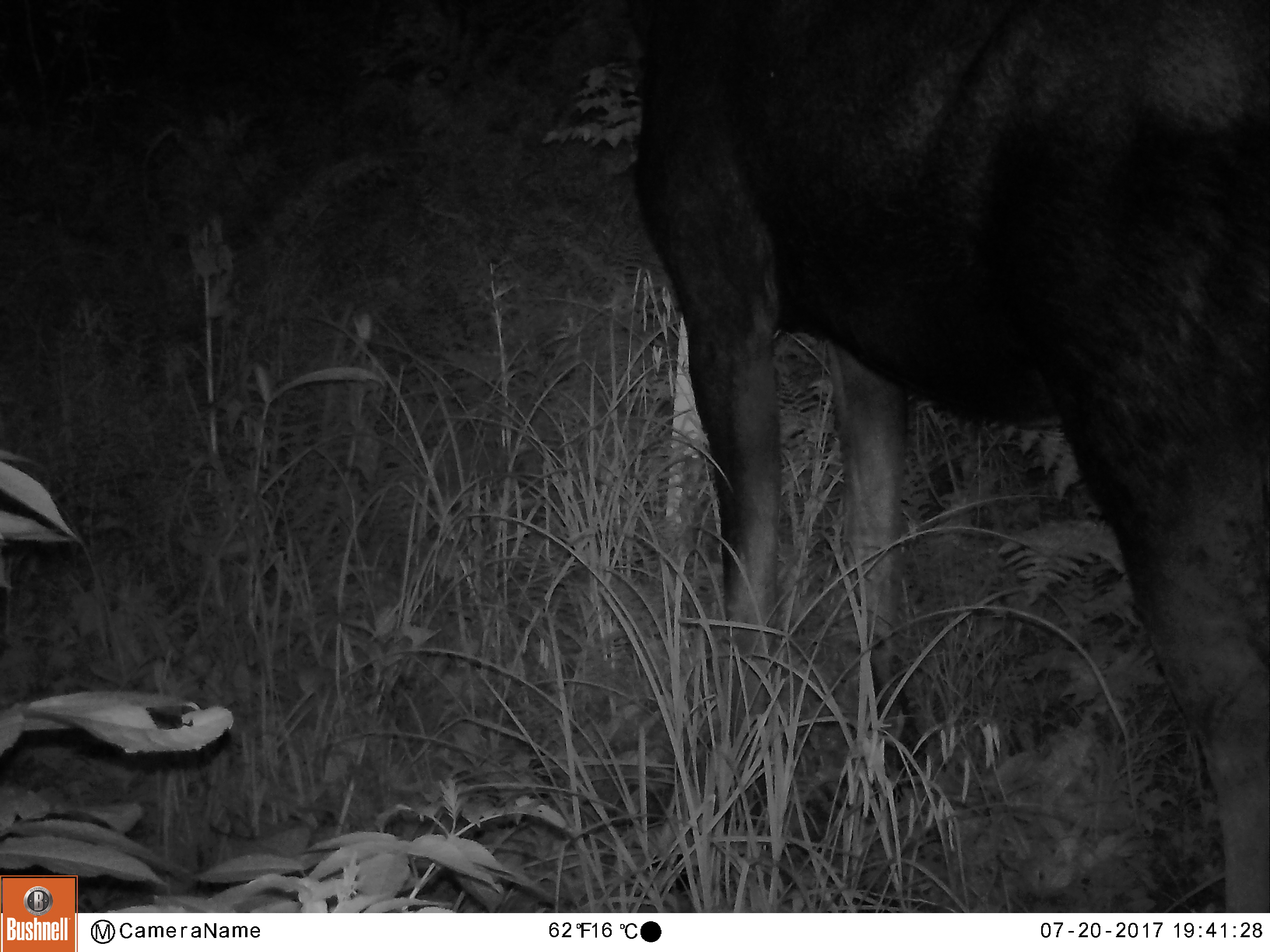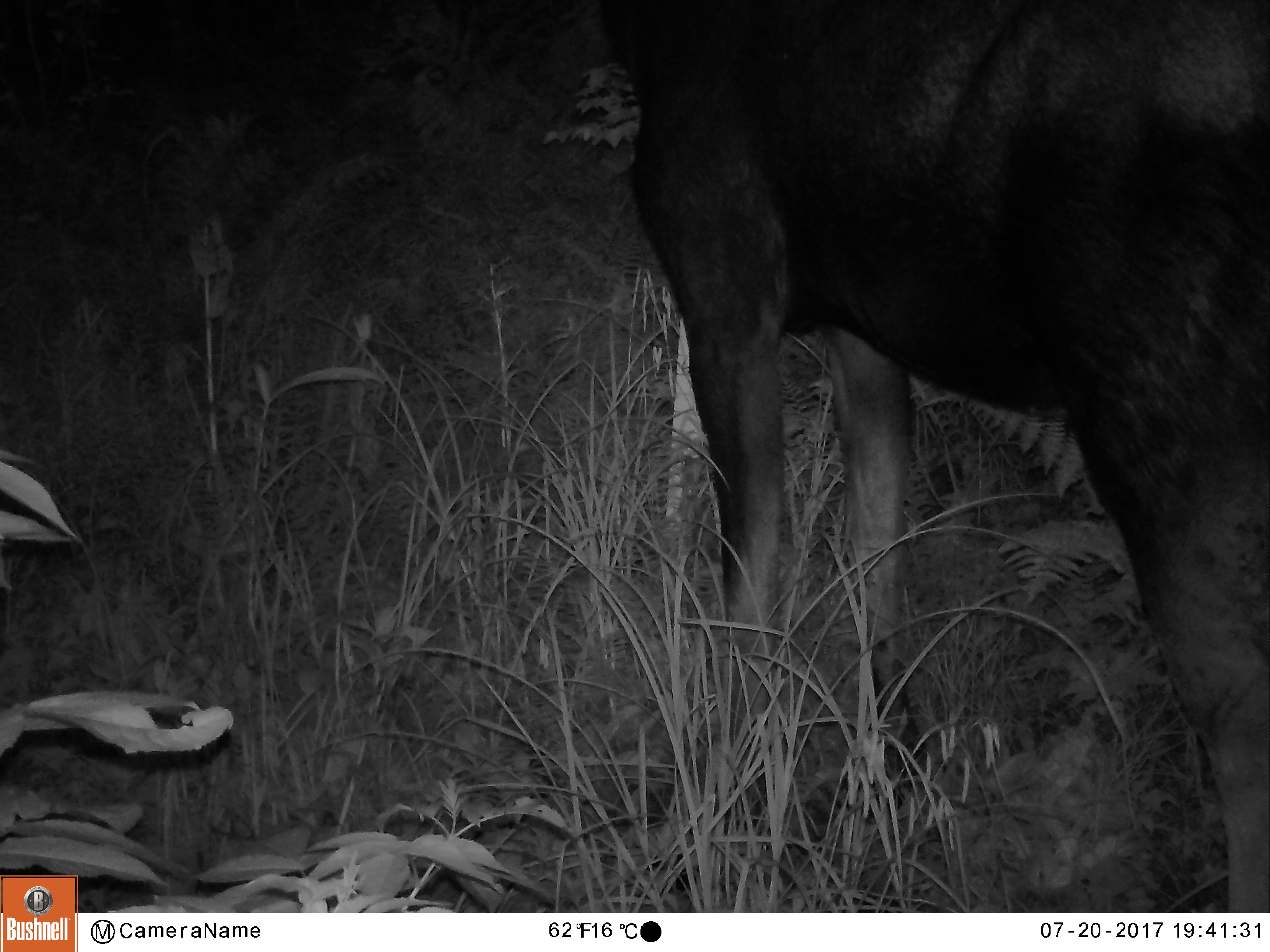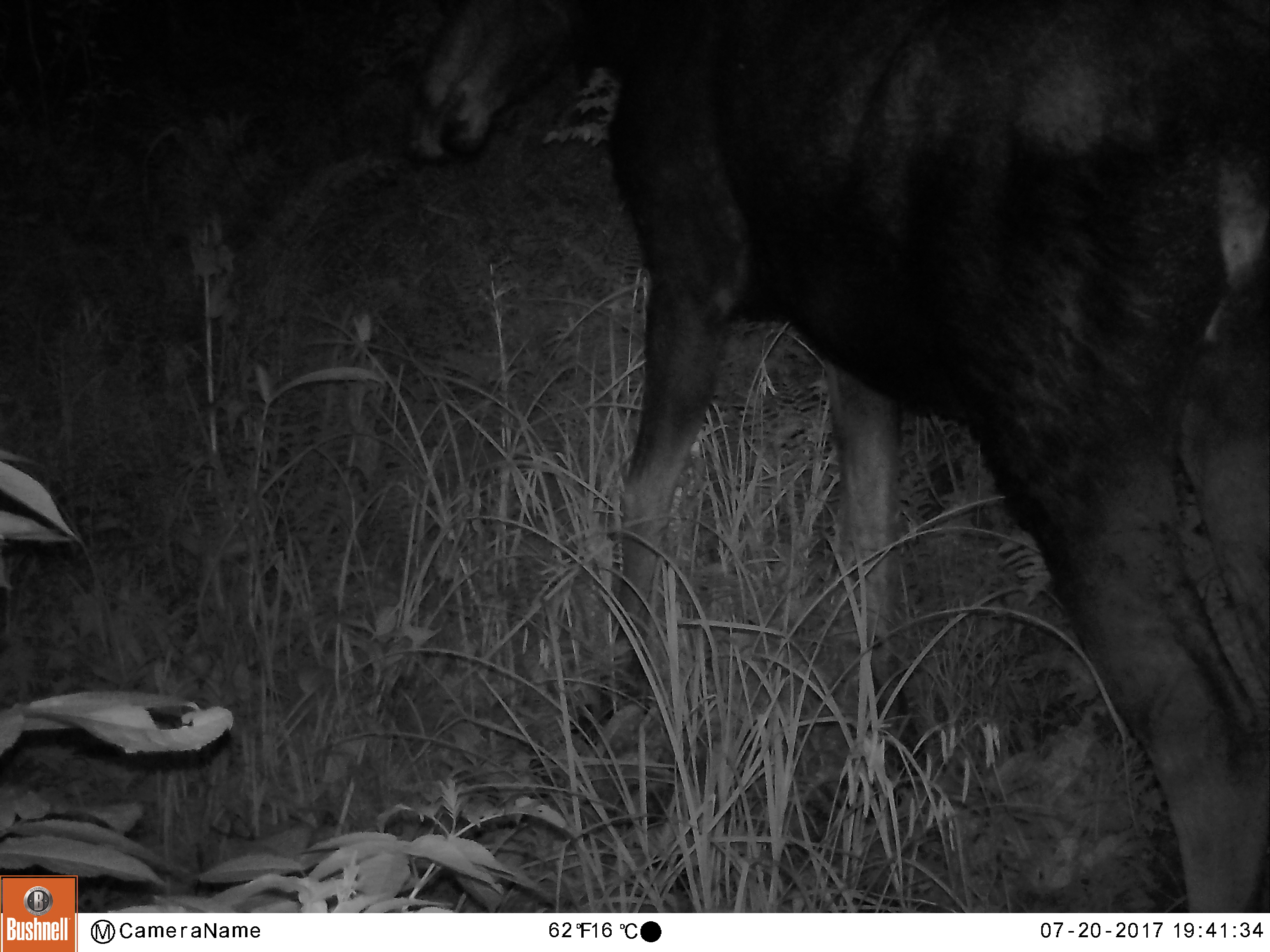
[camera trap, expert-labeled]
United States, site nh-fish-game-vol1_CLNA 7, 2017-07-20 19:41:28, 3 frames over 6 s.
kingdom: Animalia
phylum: Chordata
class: Mammalia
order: Artiodactyla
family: Cervidae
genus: Alces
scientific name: Alces alces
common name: moose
Moose (Alces alces).